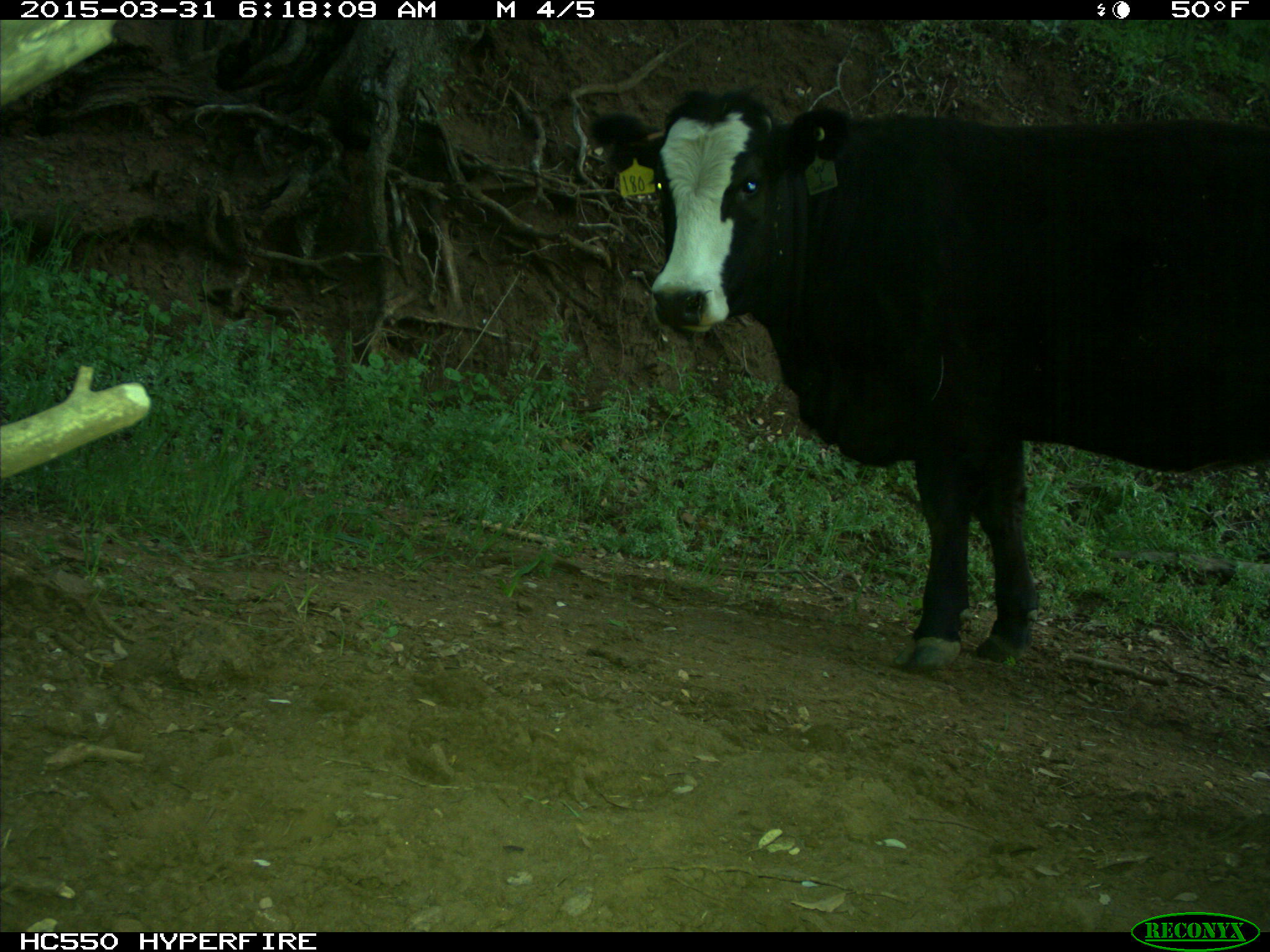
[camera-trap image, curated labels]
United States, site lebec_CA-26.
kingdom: Animalia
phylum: Chordata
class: Mammalia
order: Artiodactyla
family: Bovidae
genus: Bos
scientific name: Bos taurus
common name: domestic cow